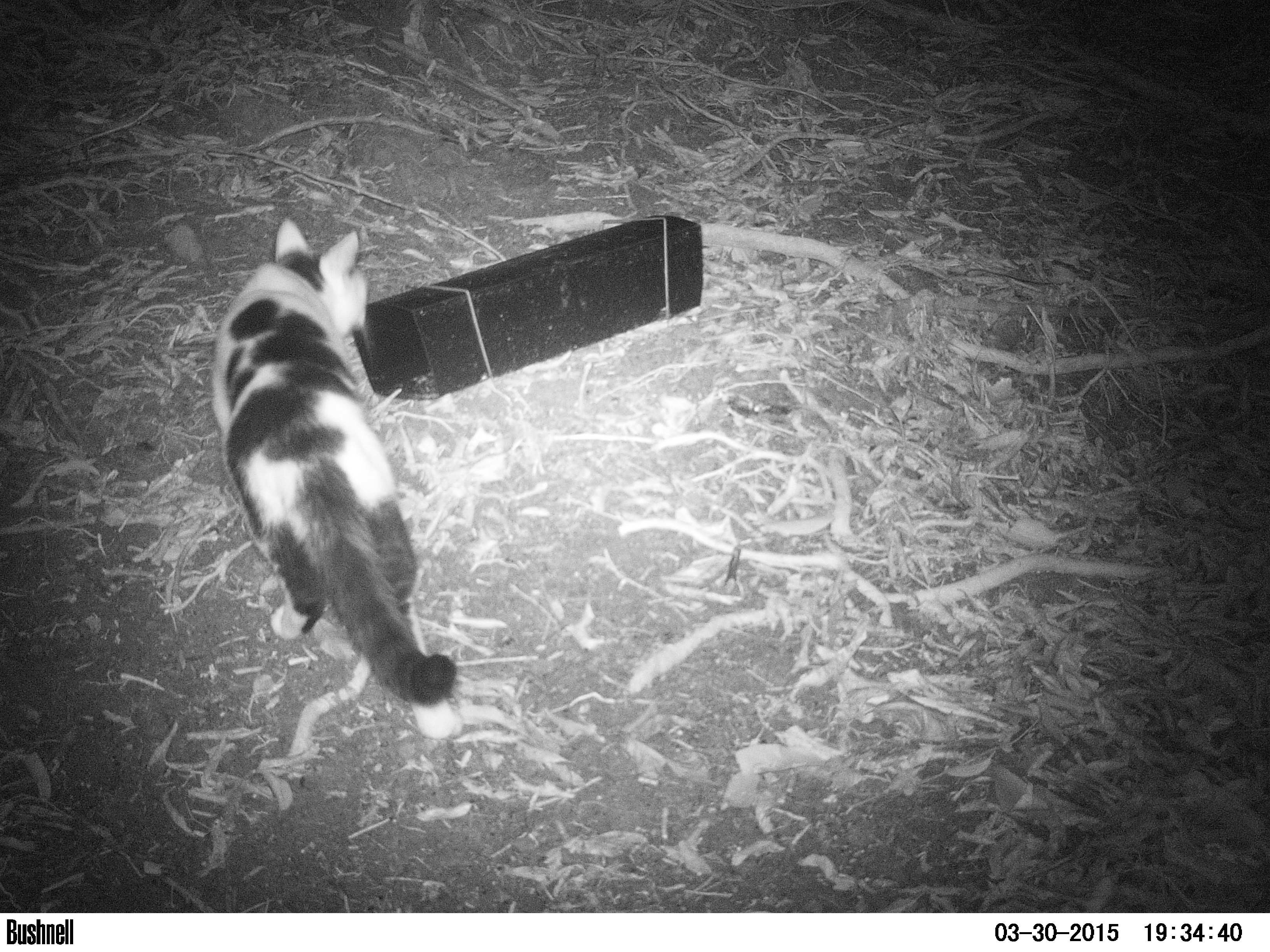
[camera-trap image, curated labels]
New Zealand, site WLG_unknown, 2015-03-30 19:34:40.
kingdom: Animalia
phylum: Chordata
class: Mammalia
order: Carnivora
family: Felidae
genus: Felis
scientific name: Felis catus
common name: domestic cat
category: cat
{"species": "cat (domestic cat) (Felis catus)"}